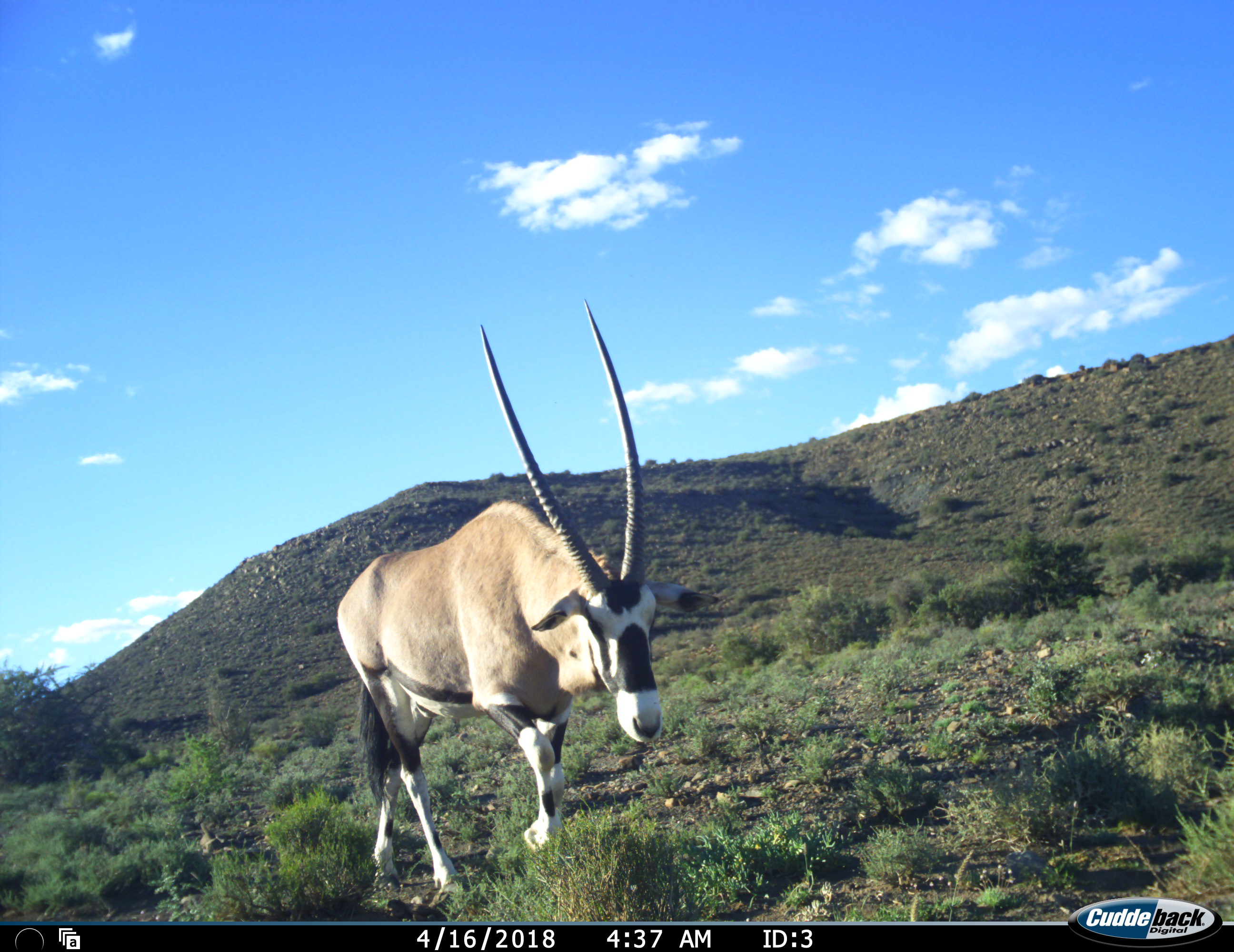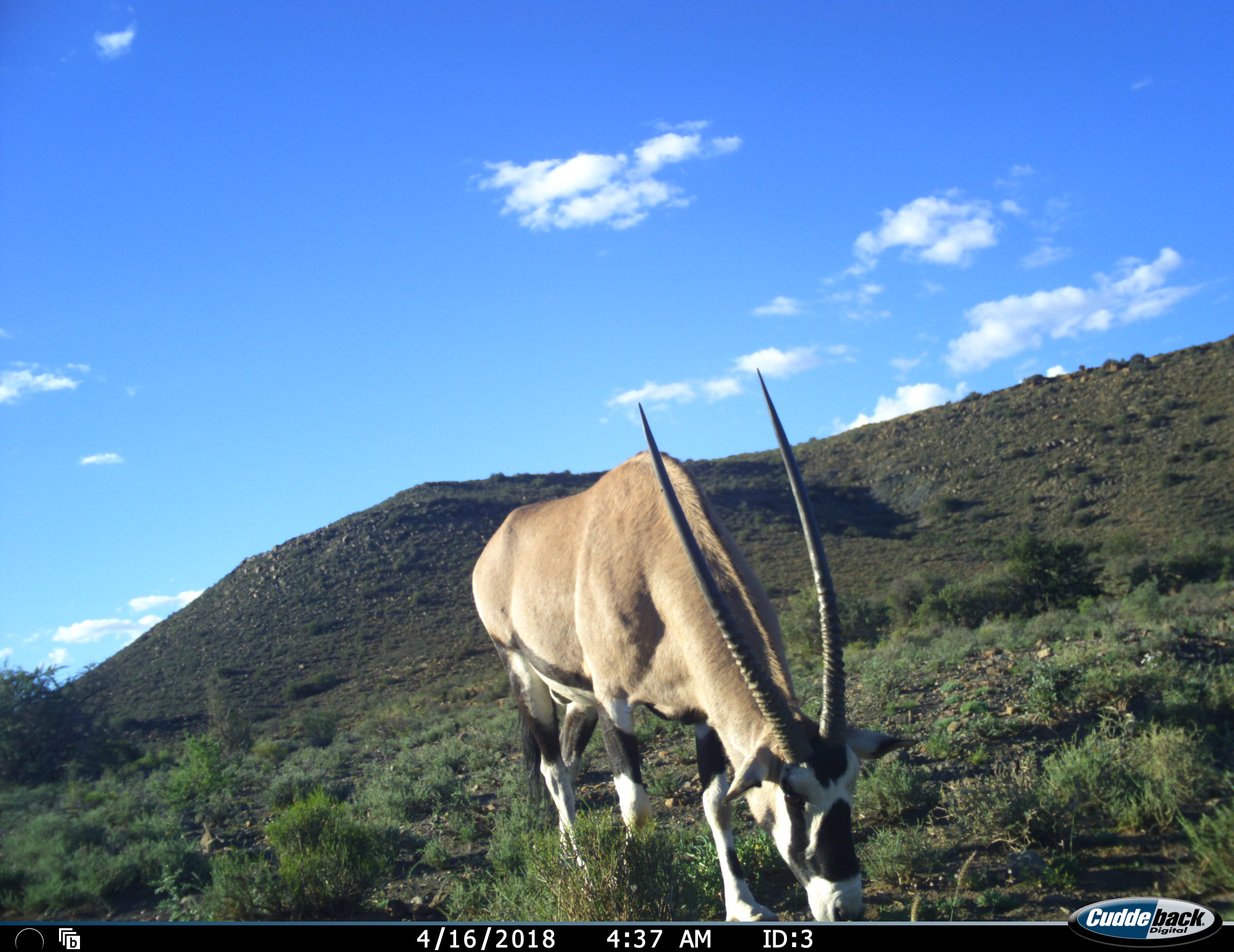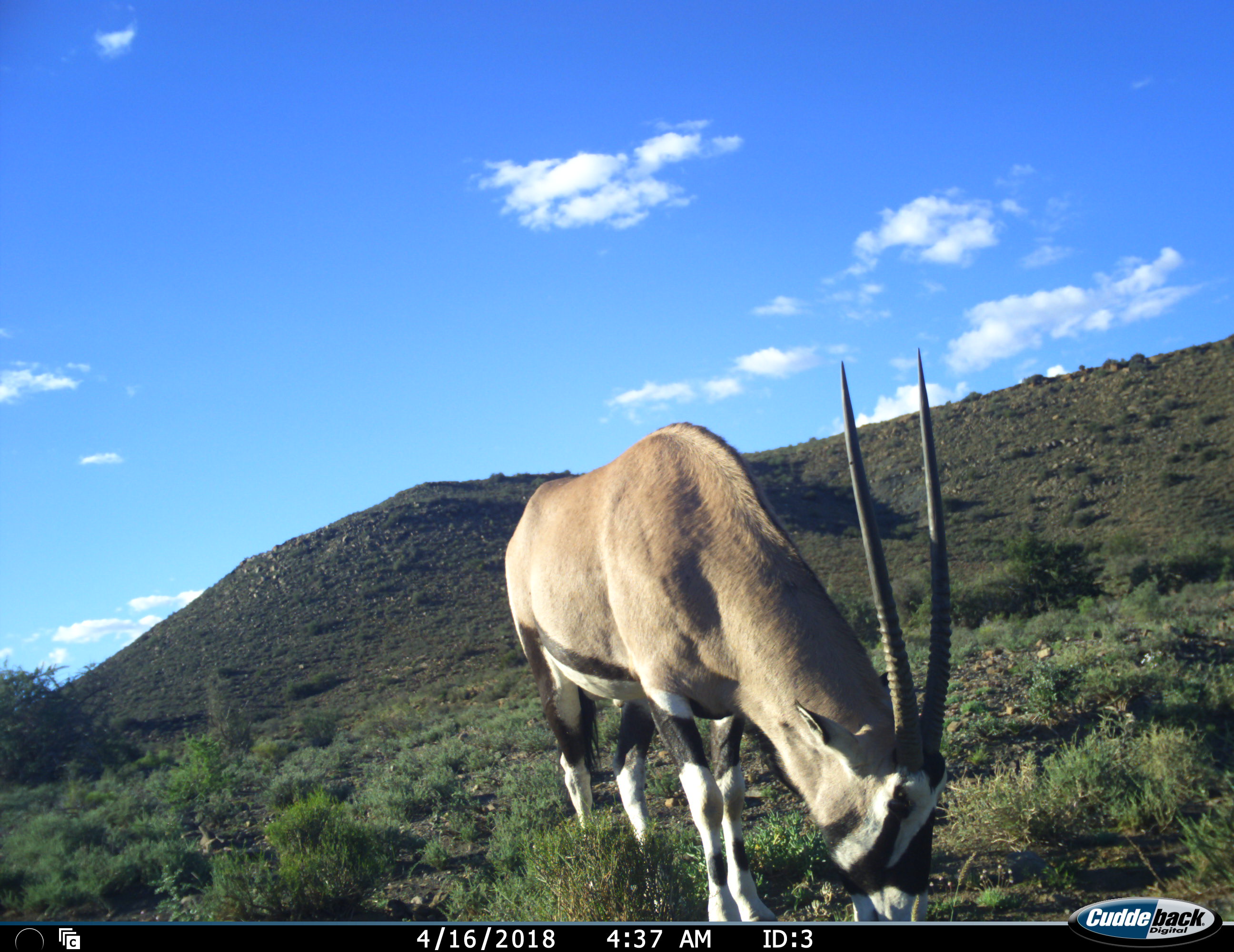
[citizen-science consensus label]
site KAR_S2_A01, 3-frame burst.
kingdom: Animalia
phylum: Chordata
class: Mammalia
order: Artiodactyla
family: Bovidae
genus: Oryx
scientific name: Oryx gazella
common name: gemsbok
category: oryx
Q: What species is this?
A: Oryx (gemsbok) (Oryx gazella).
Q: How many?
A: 1.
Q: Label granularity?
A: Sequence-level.